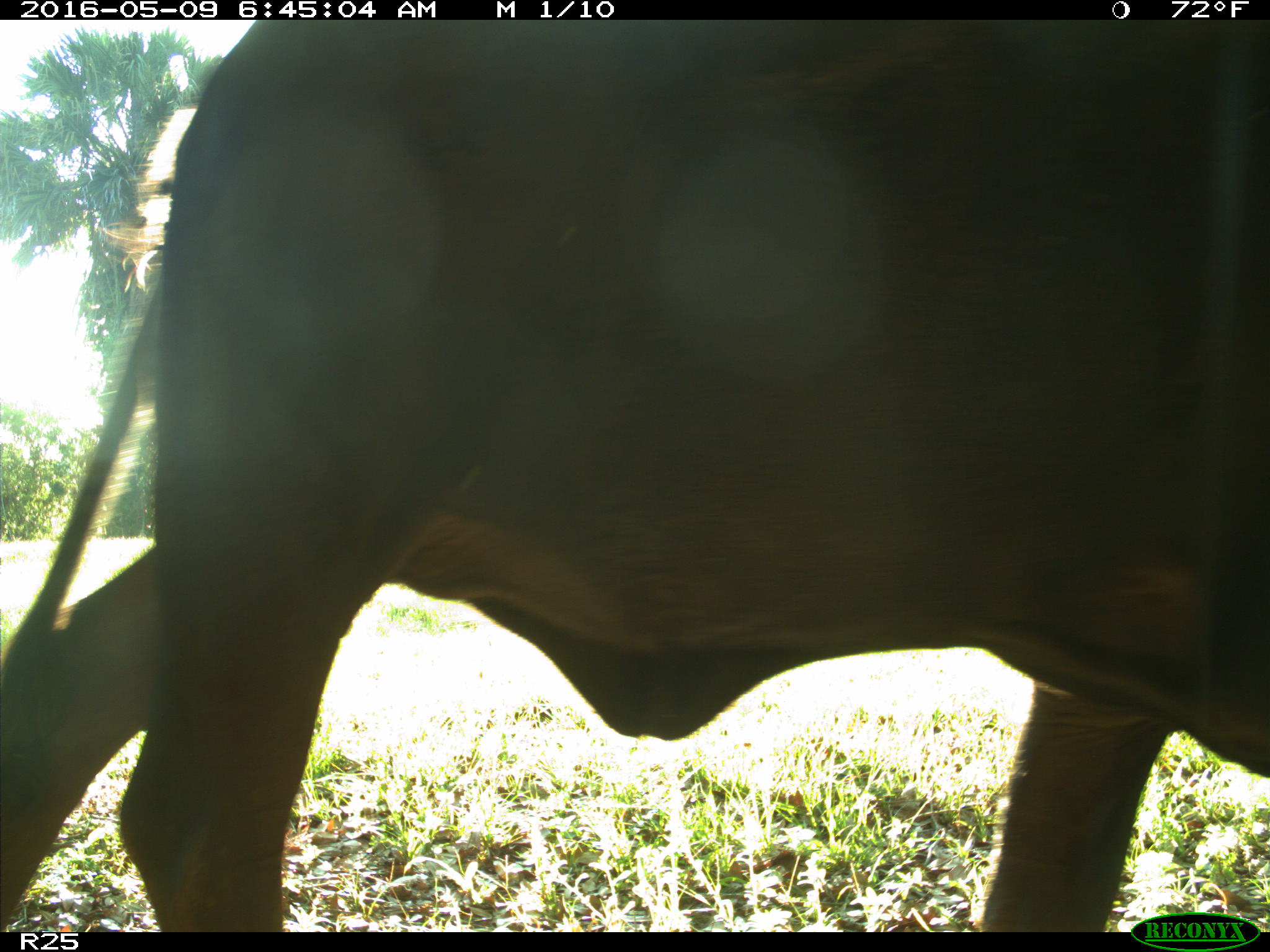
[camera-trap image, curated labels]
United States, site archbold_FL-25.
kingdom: Animalia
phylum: Chordata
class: Mammalia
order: Artiodactyla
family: Bovidae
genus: Bos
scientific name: Bos taurus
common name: domestic cow